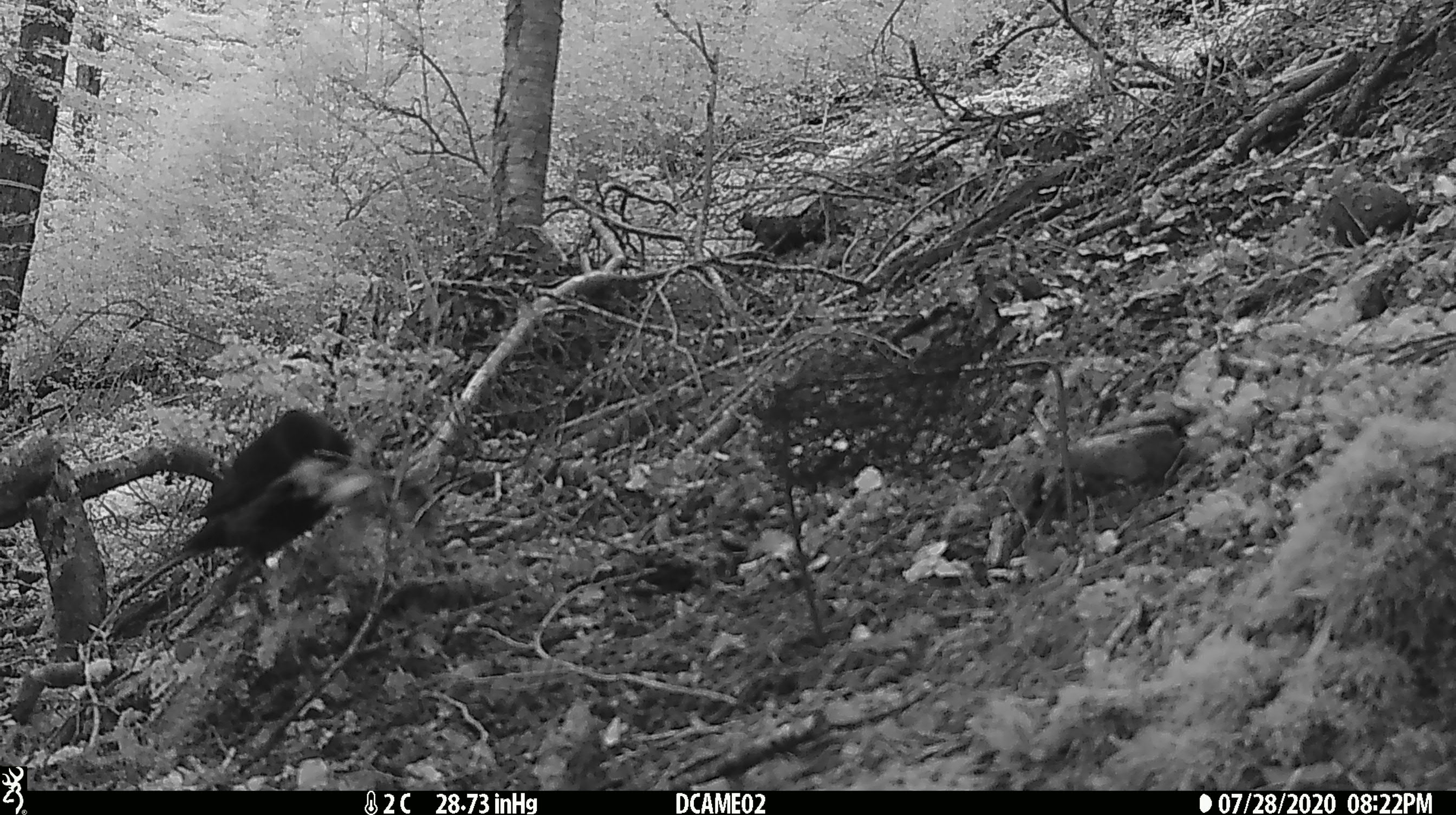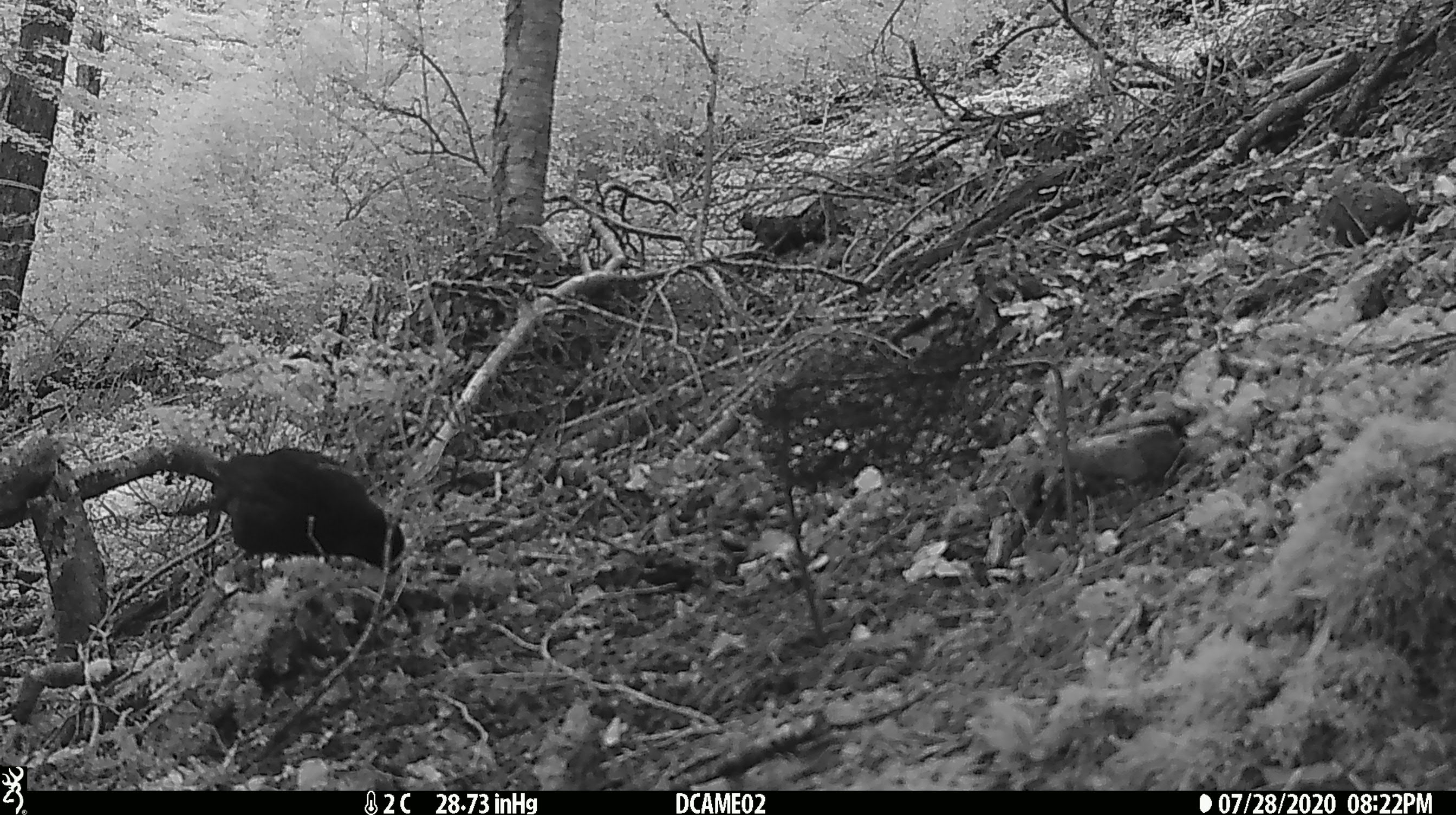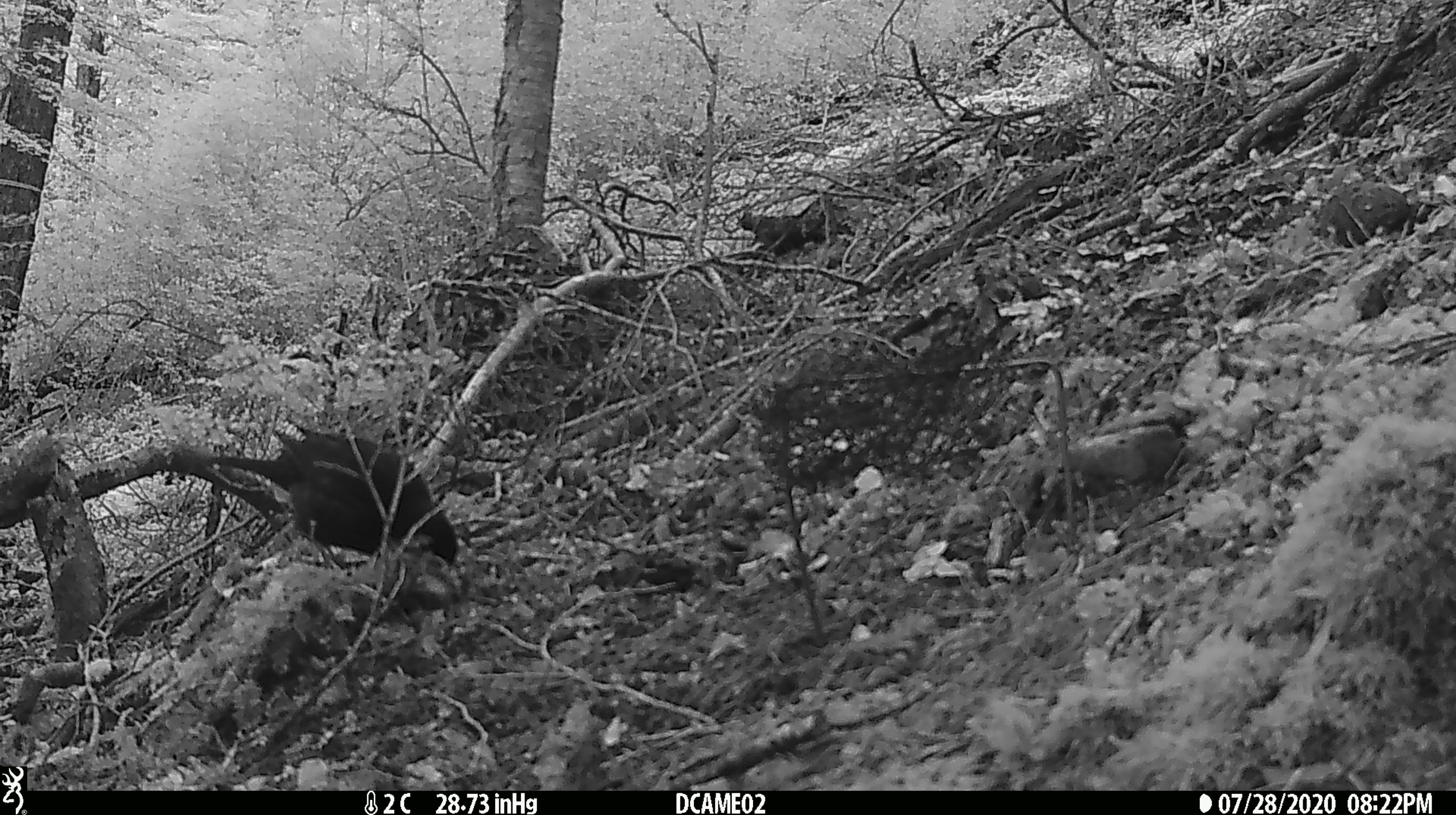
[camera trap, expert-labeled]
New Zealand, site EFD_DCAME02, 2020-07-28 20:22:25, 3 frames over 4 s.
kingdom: Animalia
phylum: Chordata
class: Aves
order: Passeriformes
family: Turdidae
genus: Turdus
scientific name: Turdus merula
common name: eurasian blackbird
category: blackbird